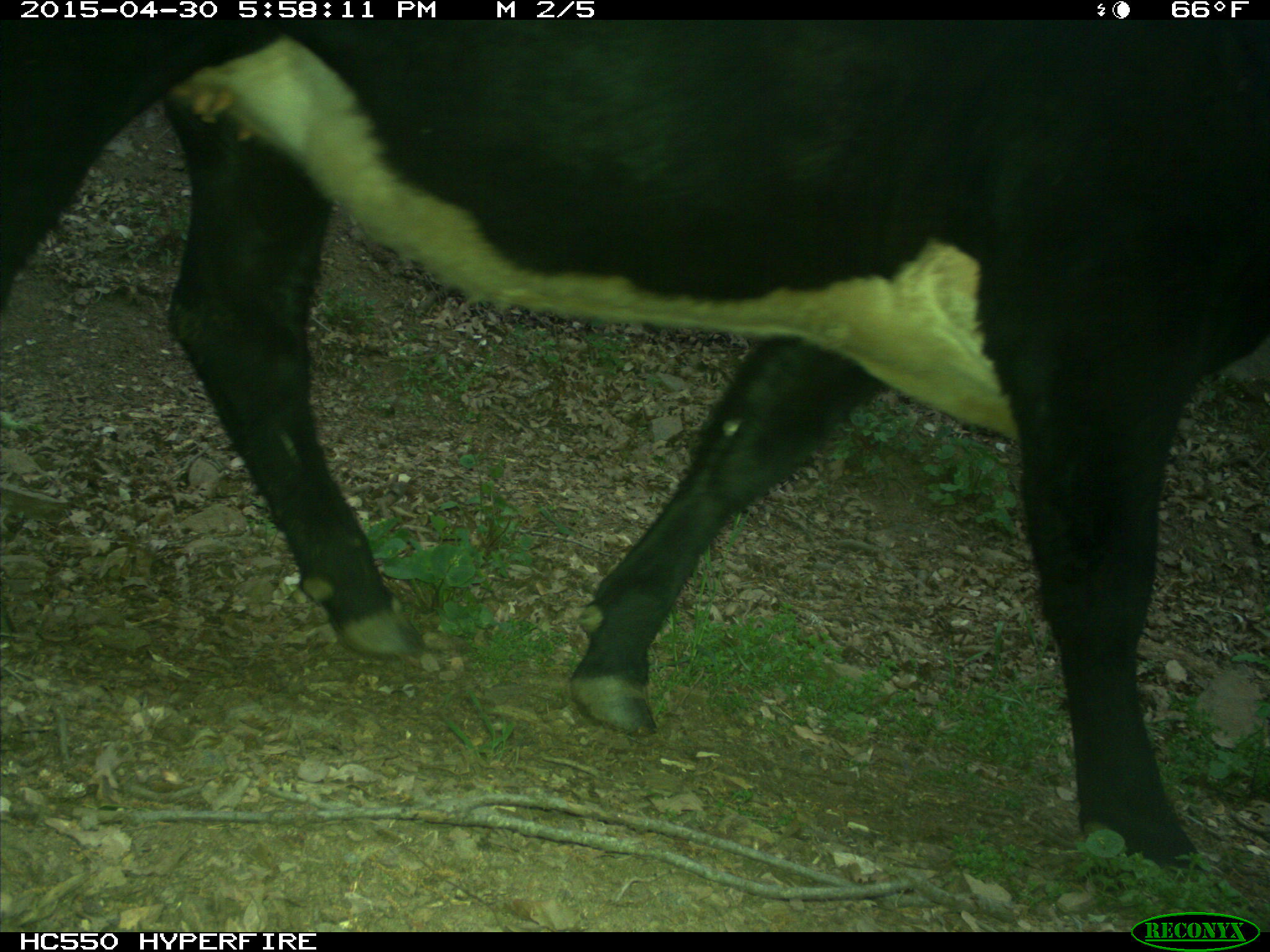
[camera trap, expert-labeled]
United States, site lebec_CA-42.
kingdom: Animalia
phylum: Chordata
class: Mammalia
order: Artiodactyla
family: Bovidae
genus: Bos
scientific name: Bos taurus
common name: domestic cow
Bos taurus (domestic cow).